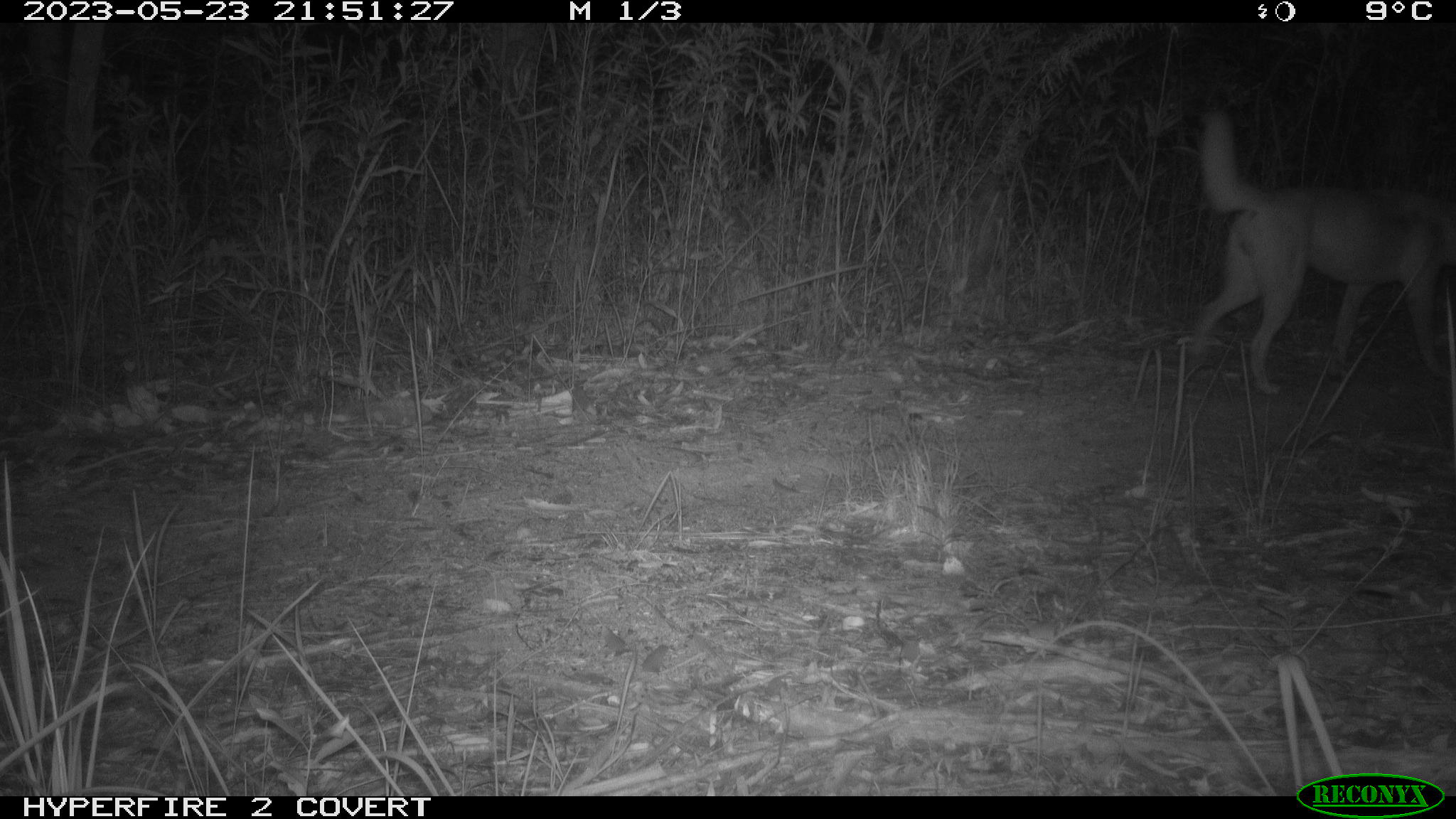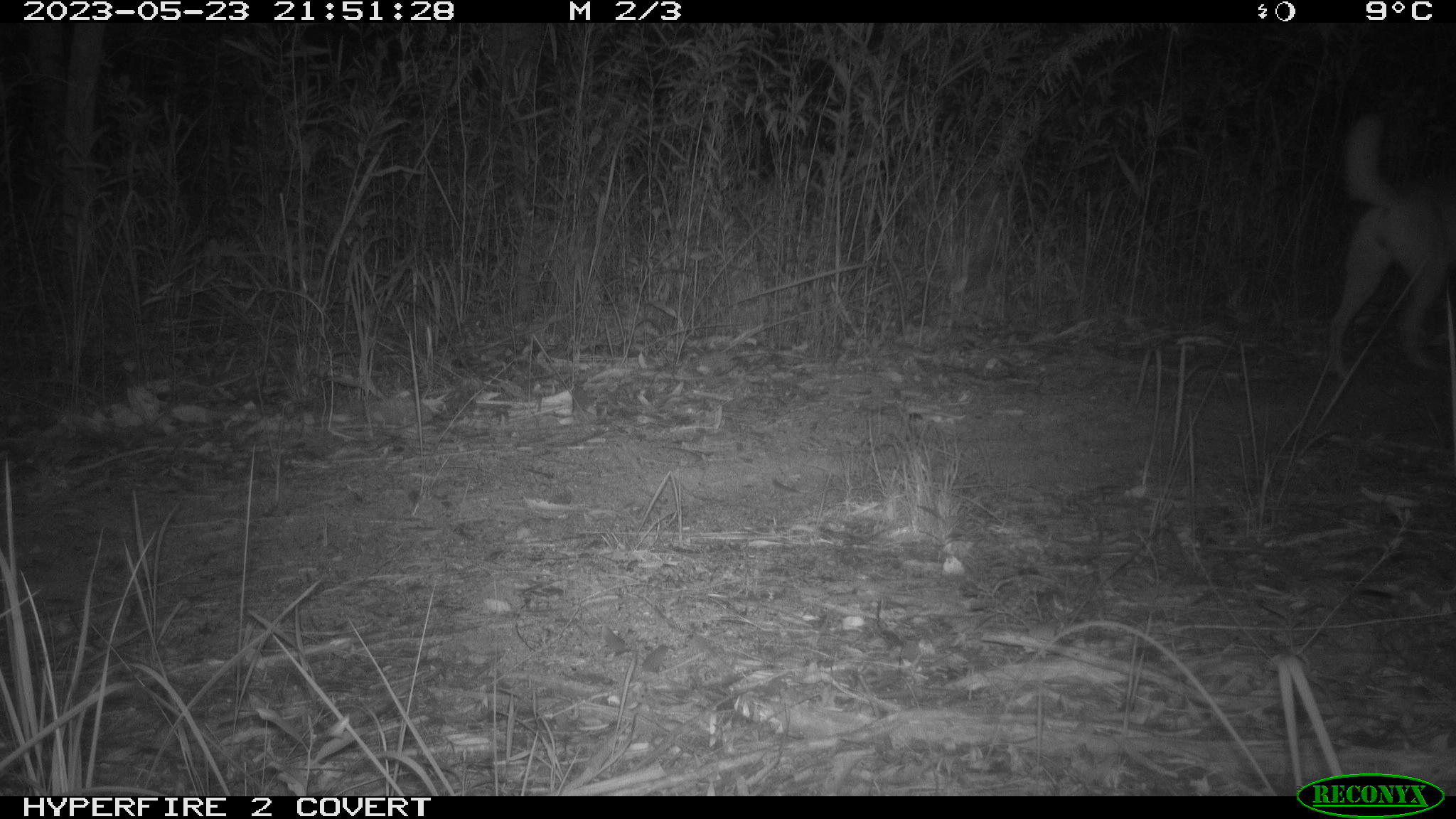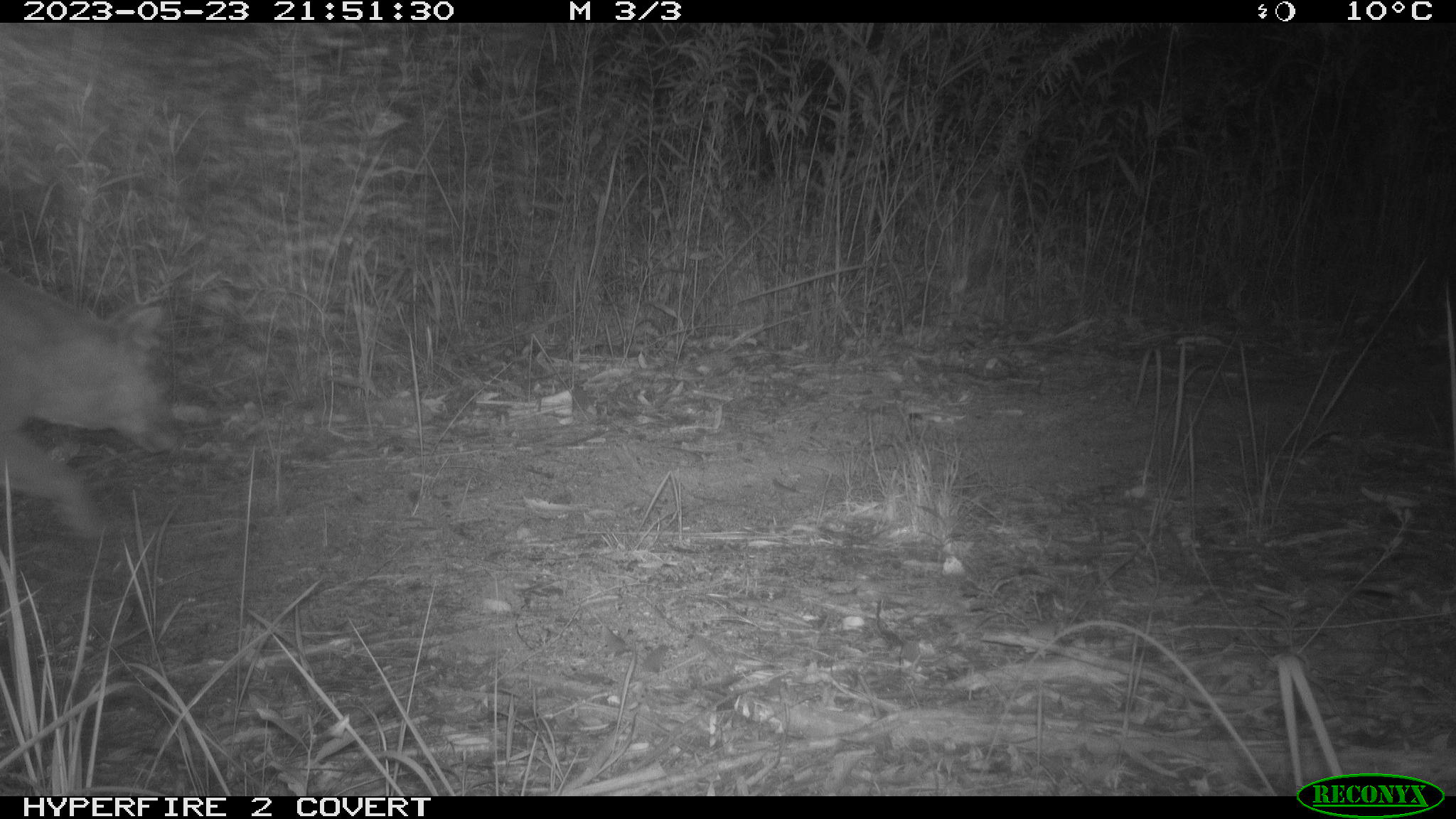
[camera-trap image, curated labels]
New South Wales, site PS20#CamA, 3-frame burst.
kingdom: Animalia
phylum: Chordata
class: Mammalia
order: Carnivora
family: Canidae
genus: Canis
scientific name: Canis familiaris dingo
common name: dingo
Dingo (Canis familiaris dingo).